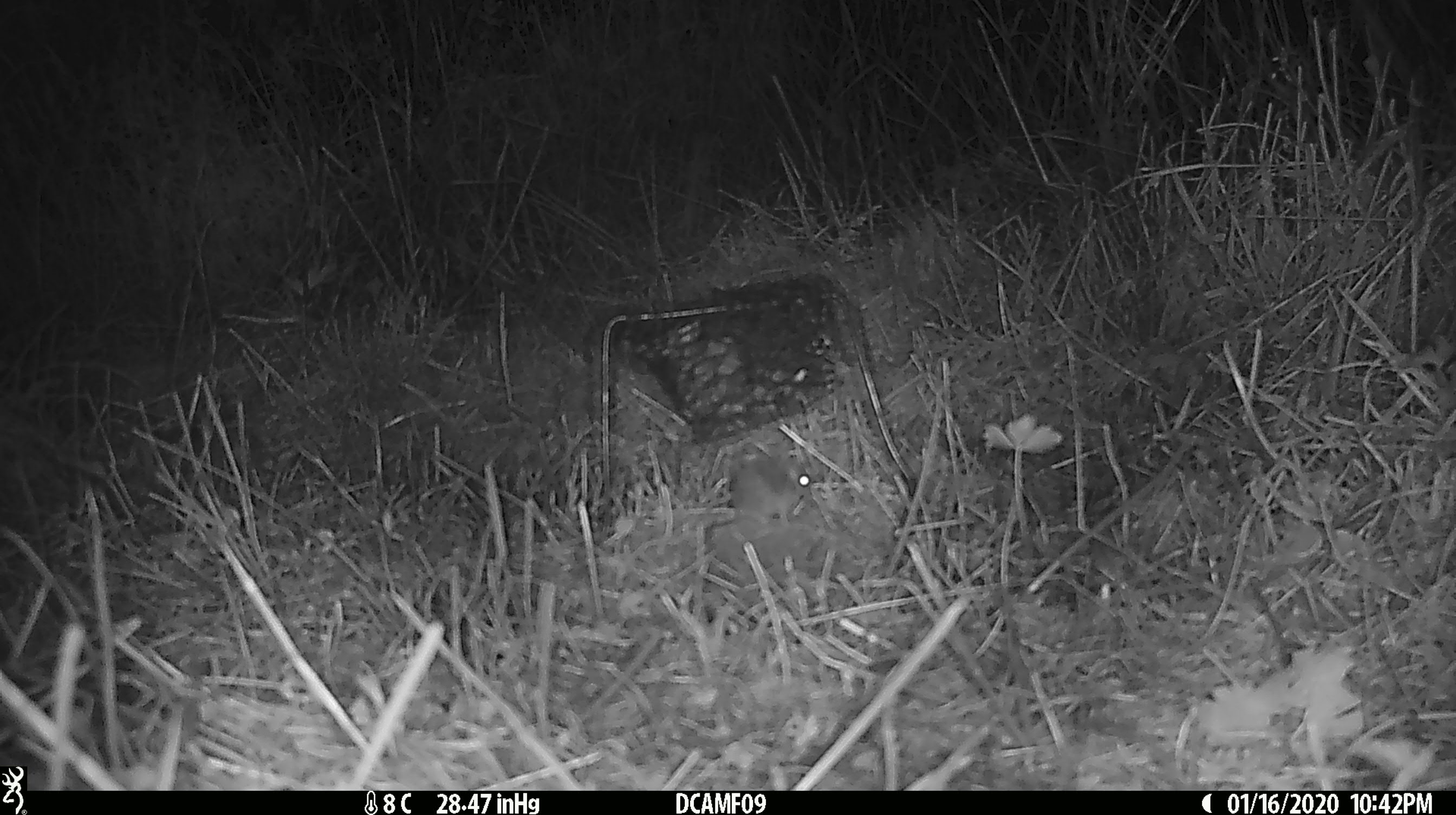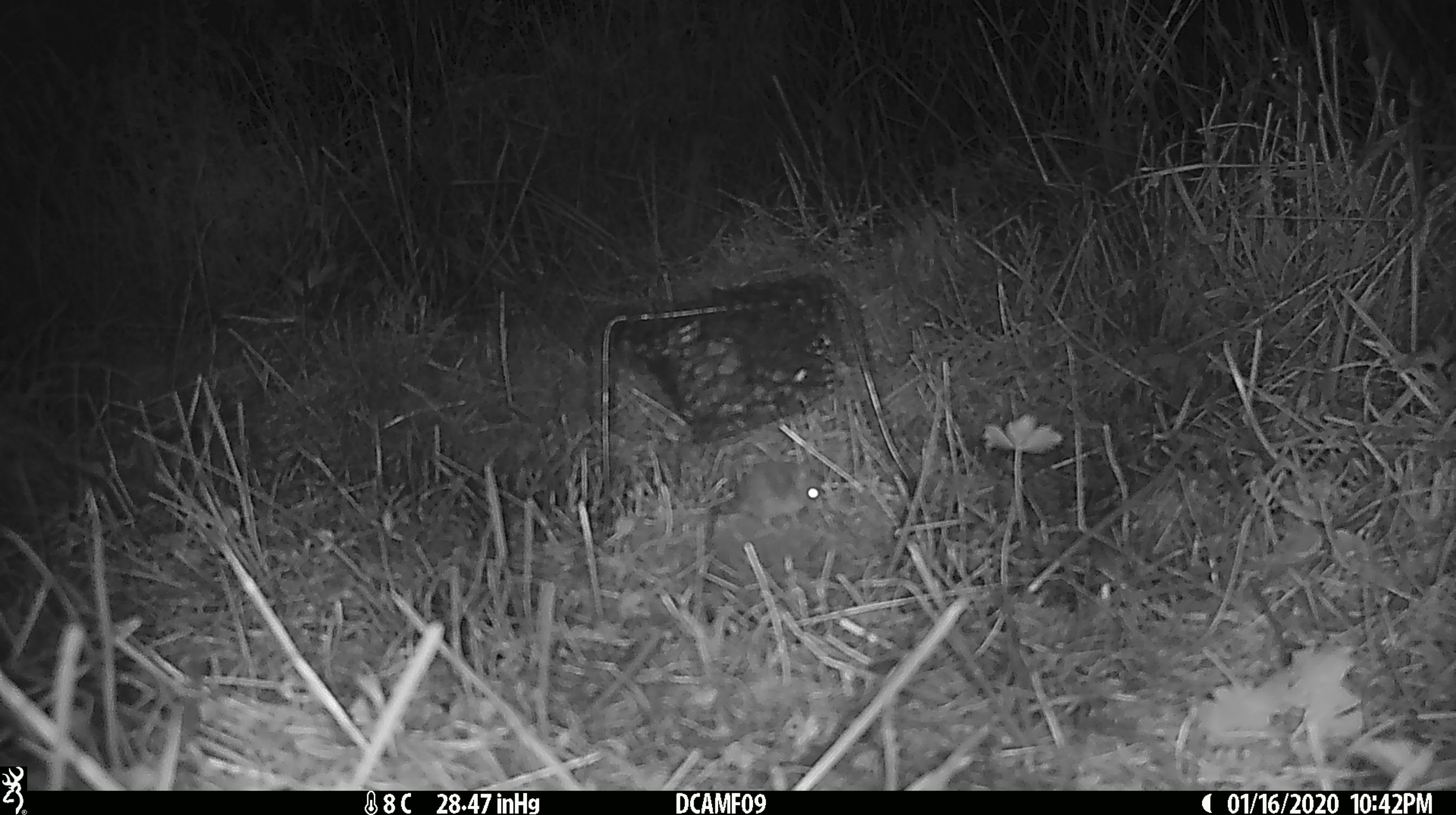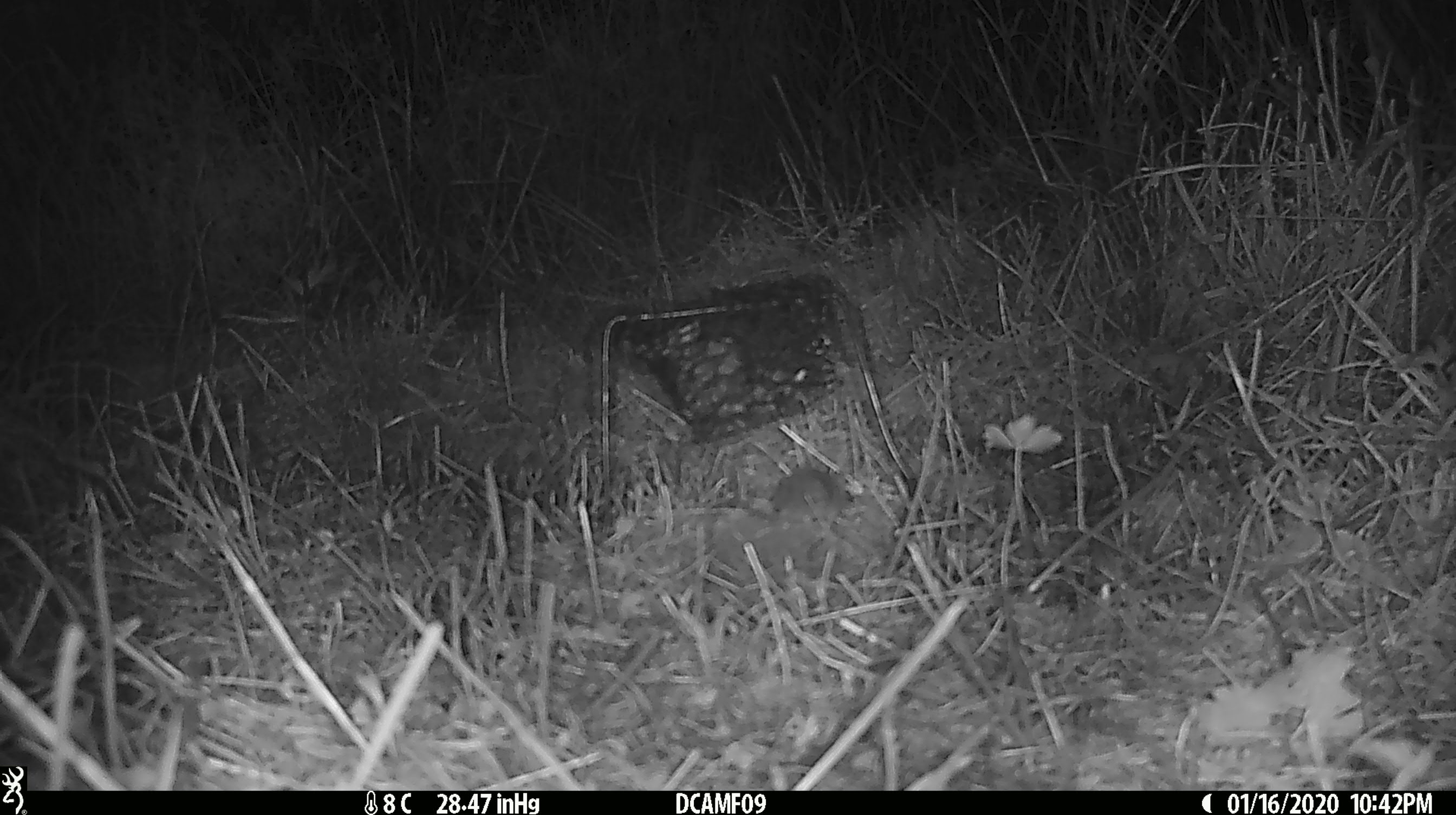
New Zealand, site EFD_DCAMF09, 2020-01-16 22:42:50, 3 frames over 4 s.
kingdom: Animalia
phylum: Chordata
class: Mammalia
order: Rodentia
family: Muridae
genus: Mus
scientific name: Mus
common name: mouse